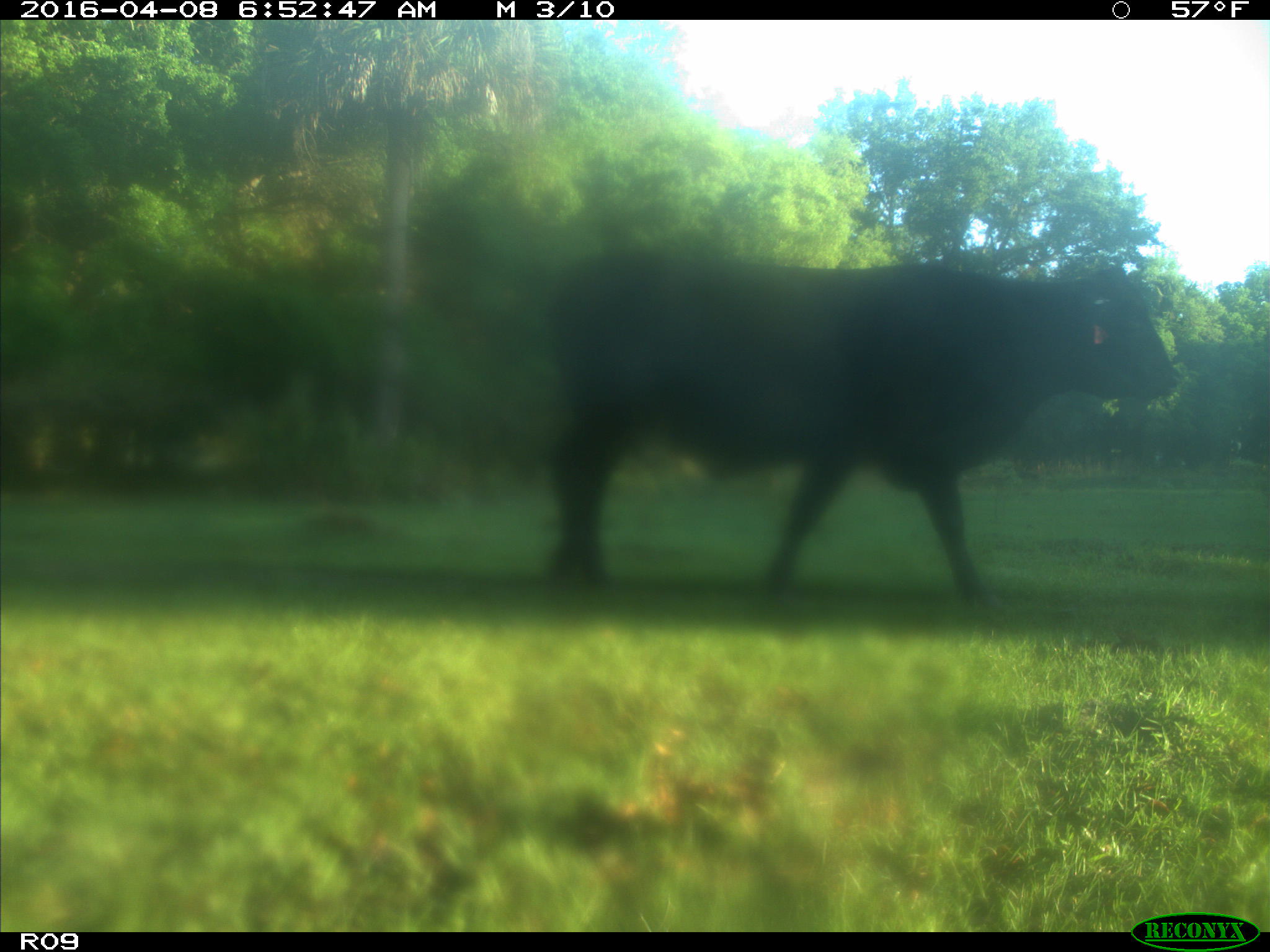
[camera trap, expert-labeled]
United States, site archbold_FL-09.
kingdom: Animalia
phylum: Chordata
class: Mammalia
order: Artiodactyla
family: Bovidae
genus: Bos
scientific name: Bos taurus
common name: domestic cow